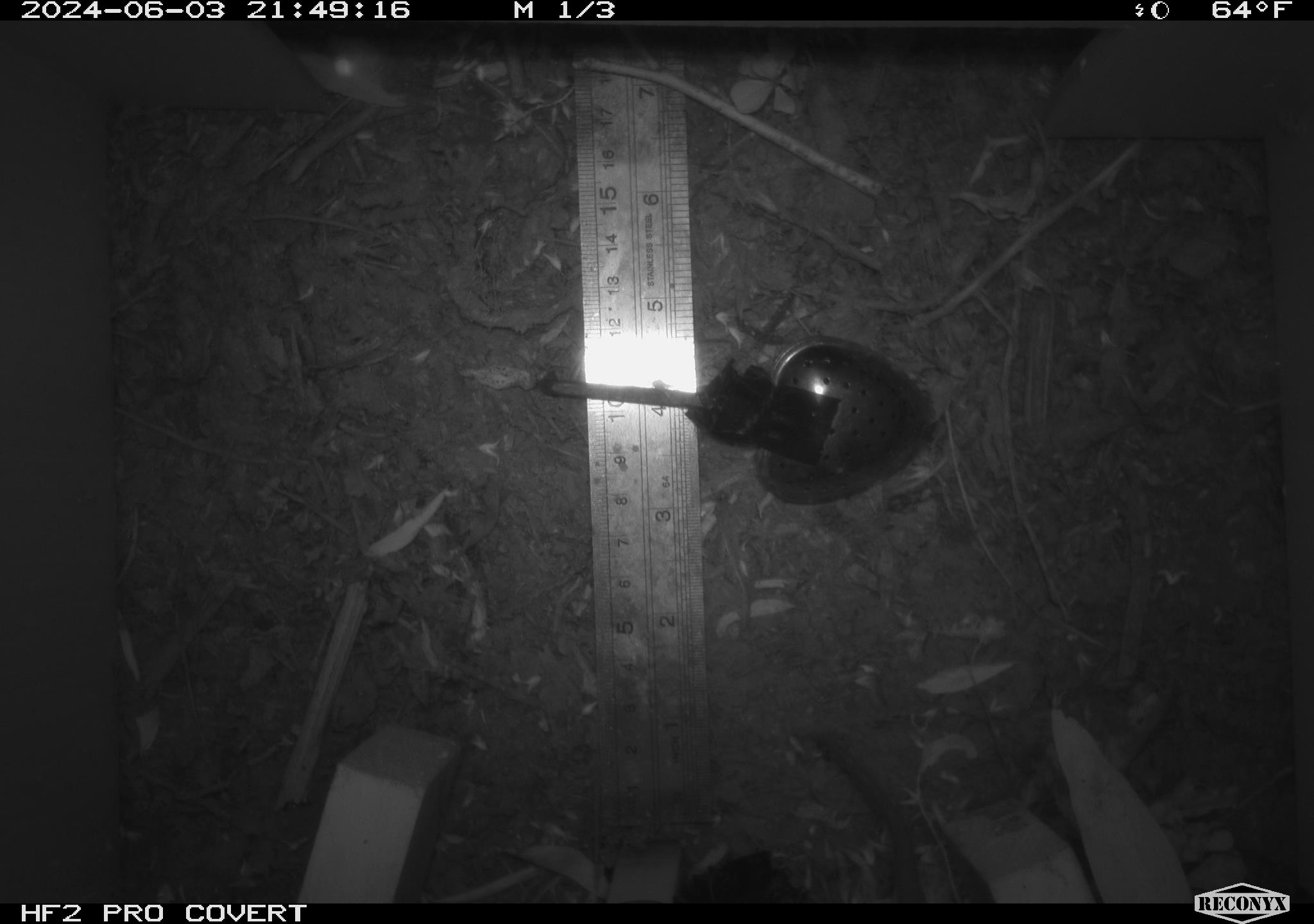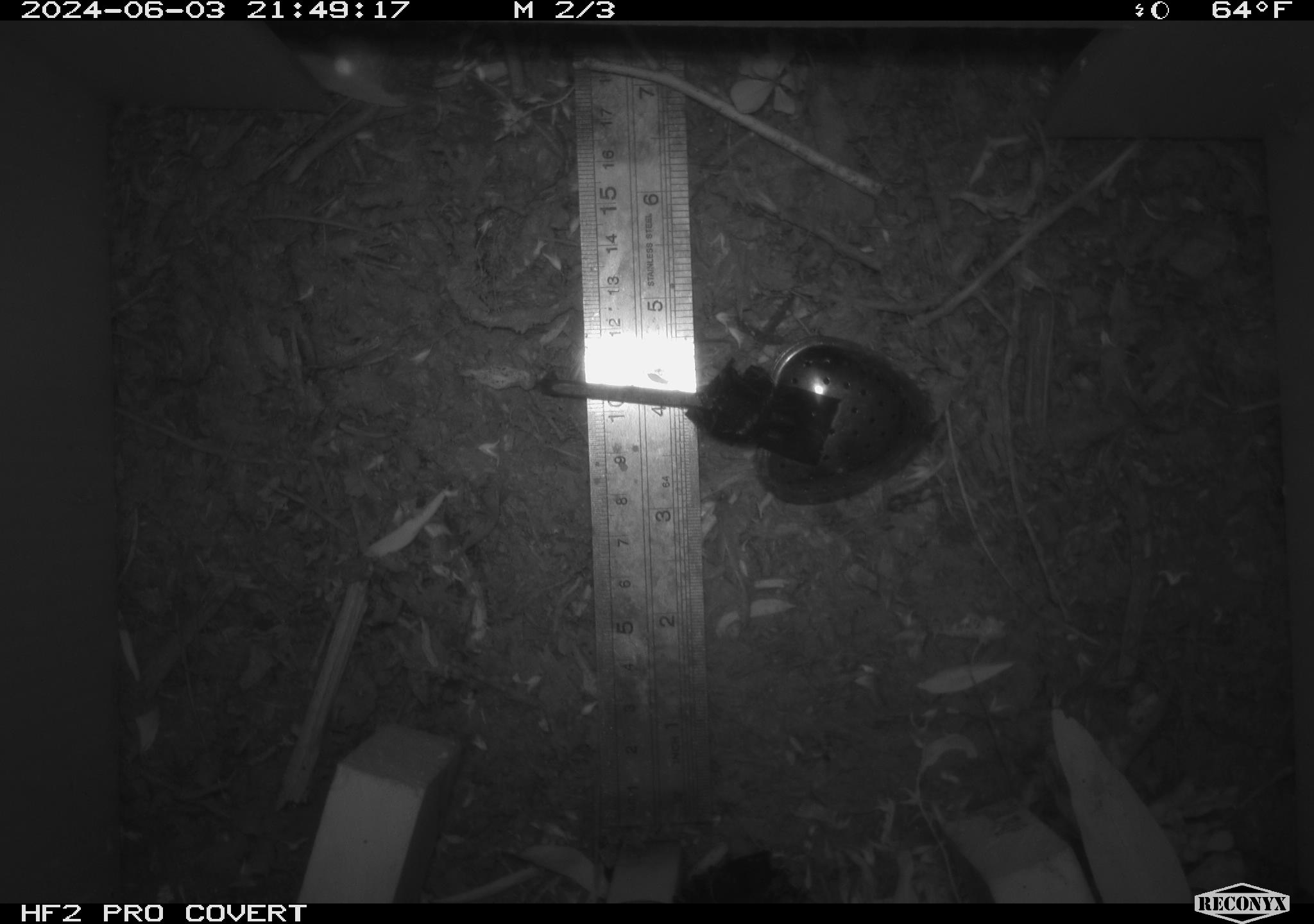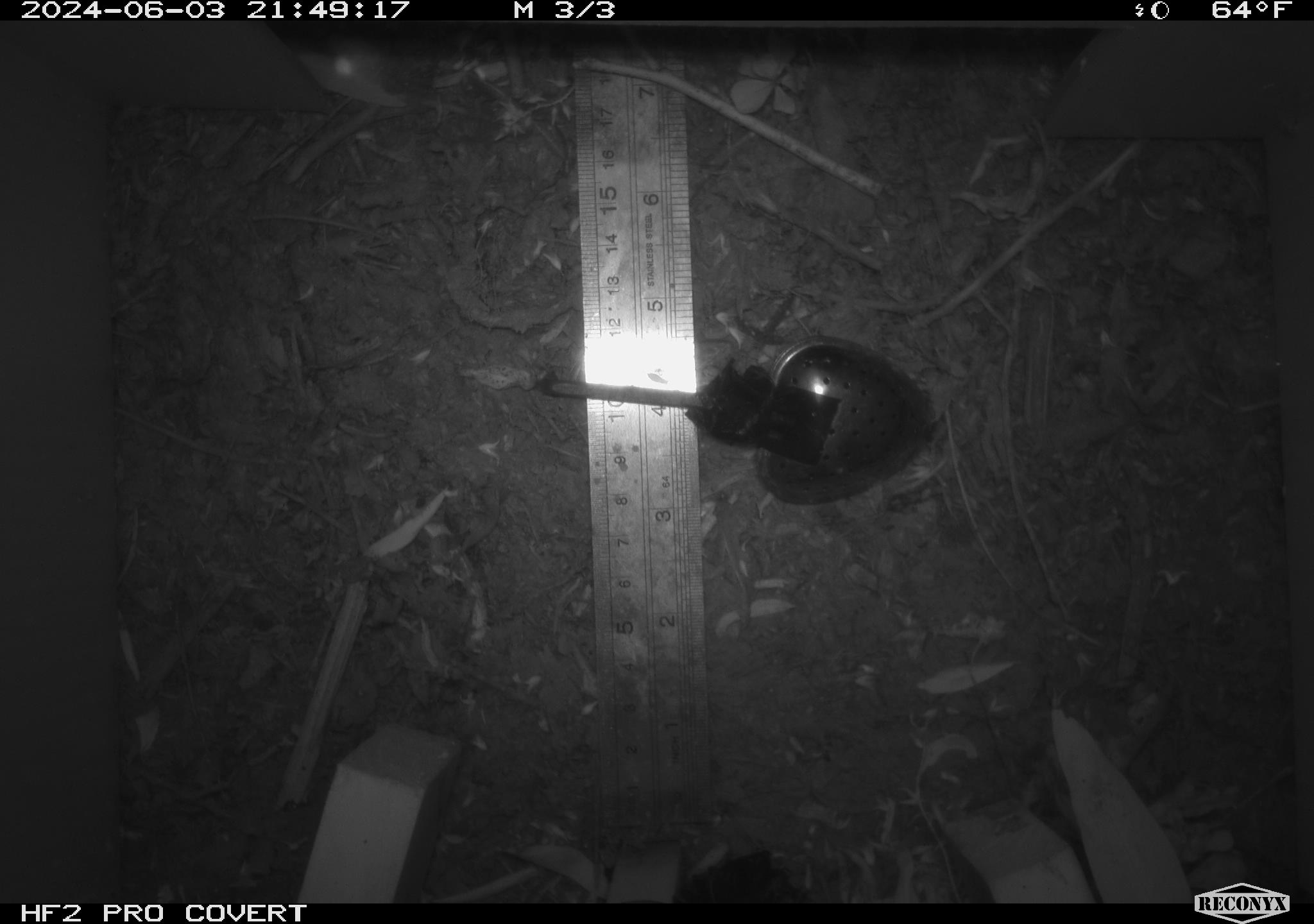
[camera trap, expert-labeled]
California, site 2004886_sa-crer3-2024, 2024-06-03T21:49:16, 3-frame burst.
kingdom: Animalia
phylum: Chordata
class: Mammalia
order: Rodentia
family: Muridae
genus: Rattus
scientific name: Rattus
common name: rat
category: rattus species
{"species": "rattus species (rat) (Rattus)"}